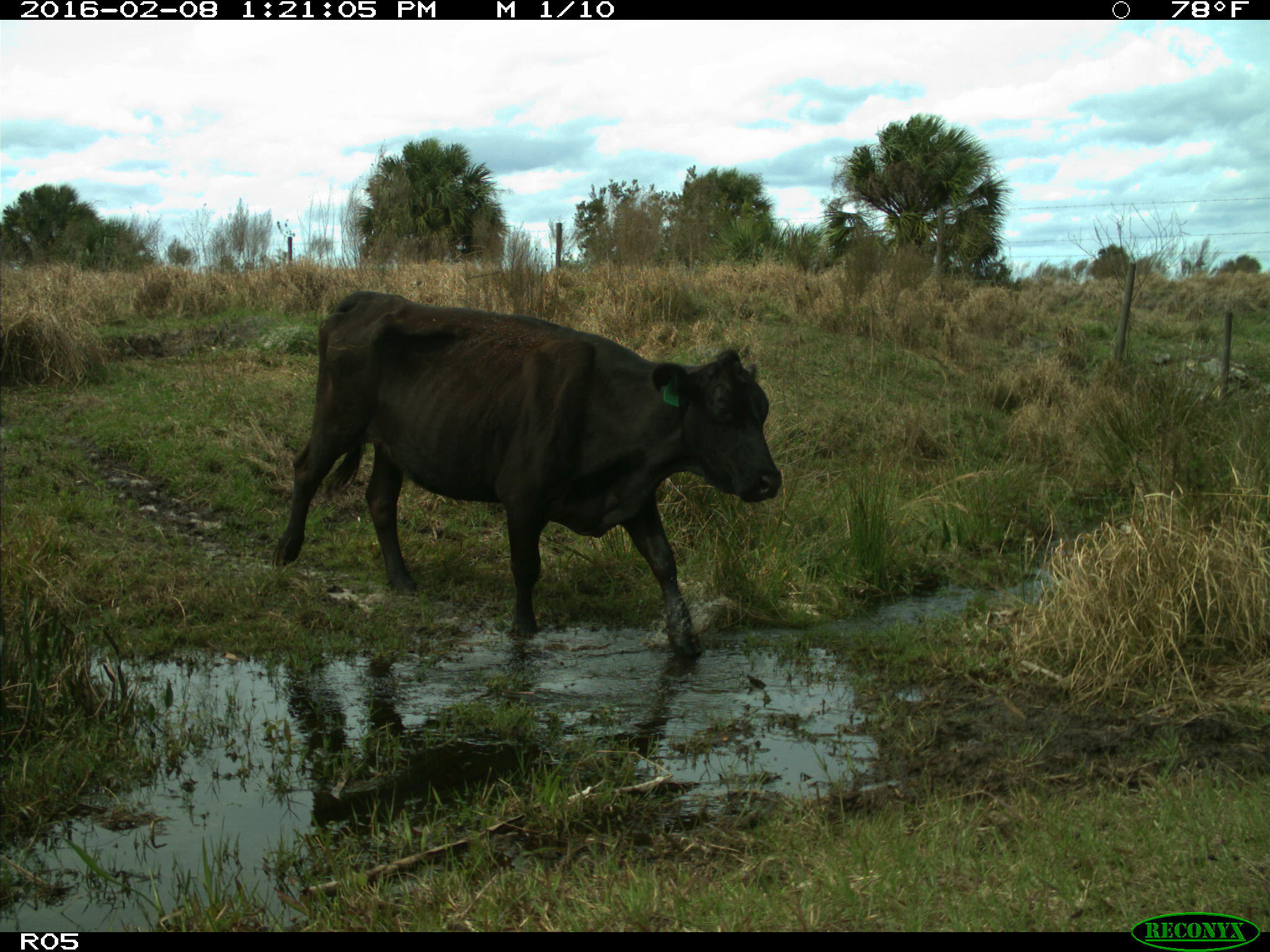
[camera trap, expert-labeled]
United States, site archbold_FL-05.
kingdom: Animalia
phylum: Chordata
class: Mammalia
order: Artiodactyla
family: Bovidae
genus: Bos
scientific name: Bos taurus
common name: domestic cow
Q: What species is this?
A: Bos taurus (domestic cow).